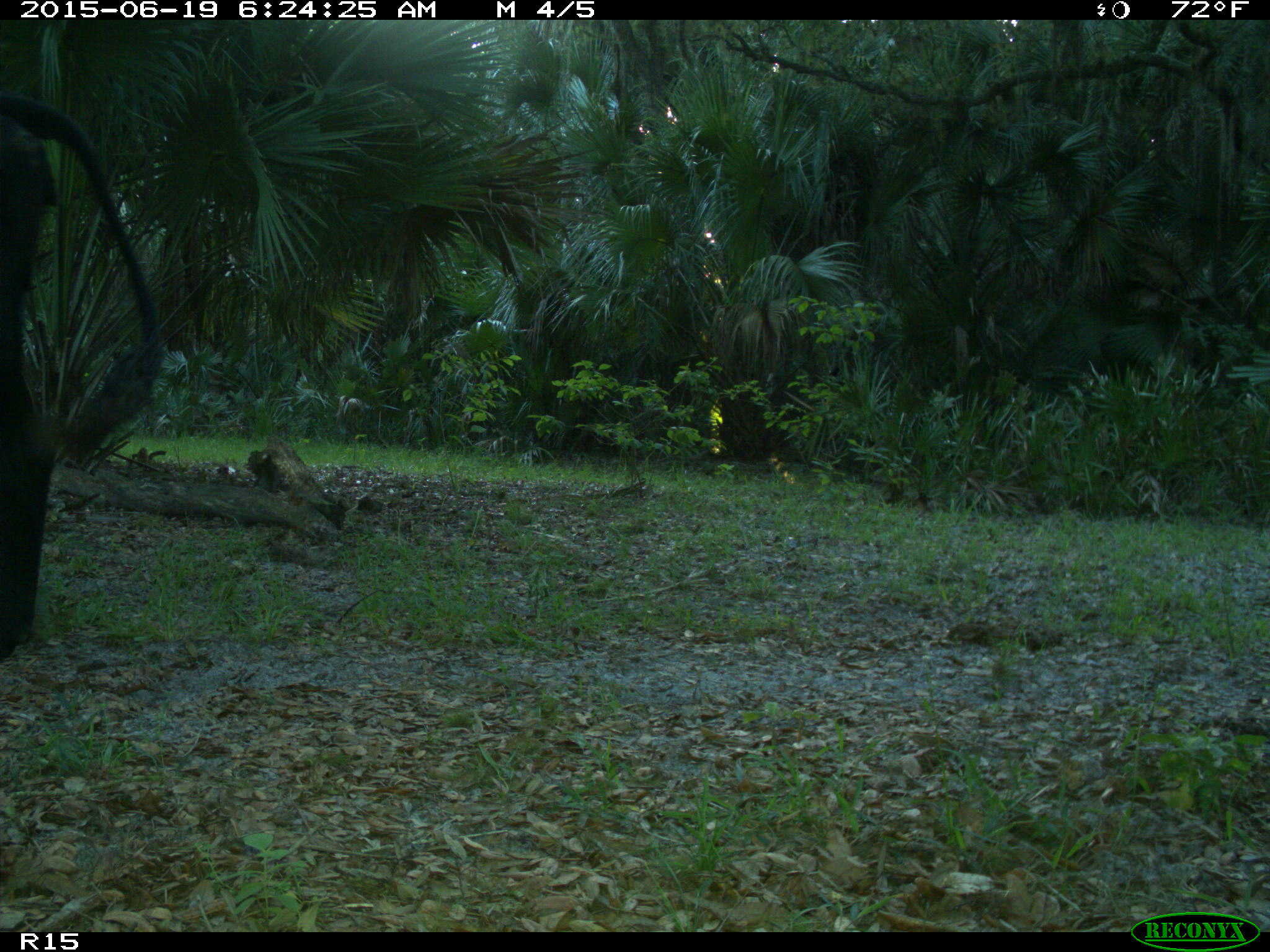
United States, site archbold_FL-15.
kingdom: Animalia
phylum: Chordata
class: Mammalia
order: Artiodactyla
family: Bovidae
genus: Bos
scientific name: Bos taurus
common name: domestic cow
Bos taurus (domestic cow).